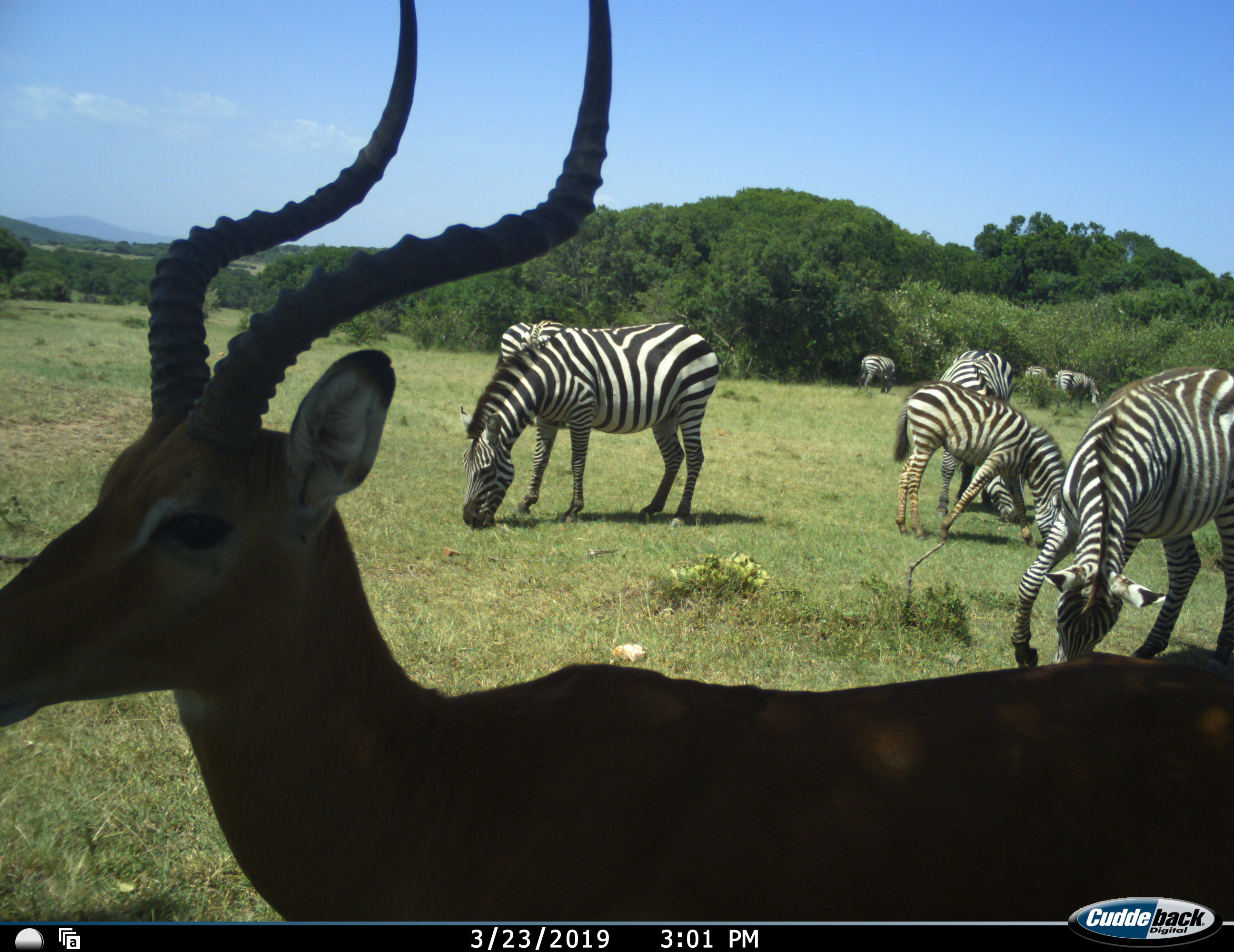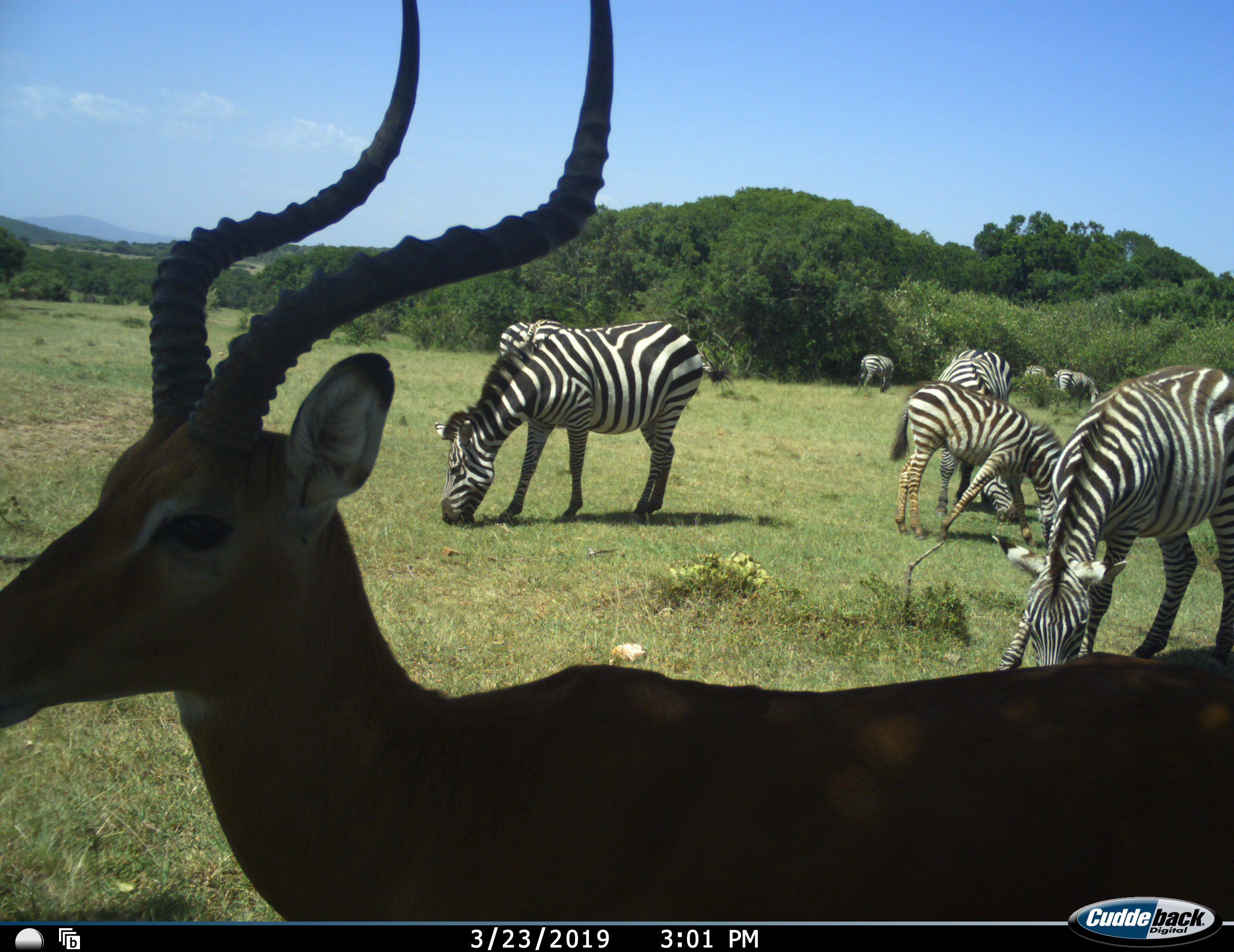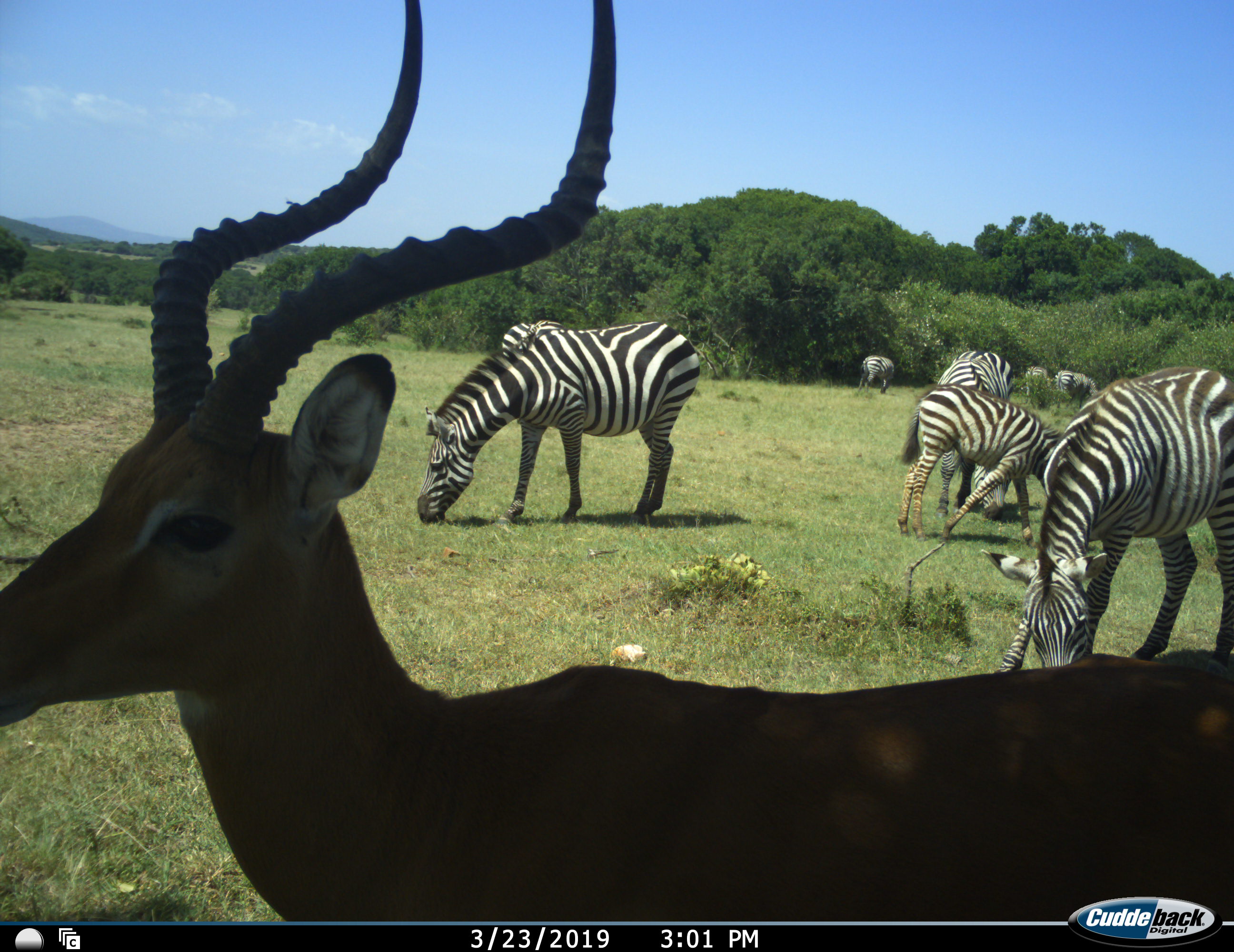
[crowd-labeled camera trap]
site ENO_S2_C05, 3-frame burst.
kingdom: Animalia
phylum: Chordata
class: Mammalia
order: Artiodactyla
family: Bovidae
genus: Aepyceros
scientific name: Aepyceros melampus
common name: impala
Impala (Aepyceros melampus), count 1. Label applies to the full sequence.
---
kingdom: Animalia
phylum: Chordata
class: Mammalia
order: Perissodactyla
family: Equidae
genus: Equus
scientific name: Equus quagga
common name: plains zebra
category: zebraplains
Zebraplains (plains zebra) (Equus quagga), count 9. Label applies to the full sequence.